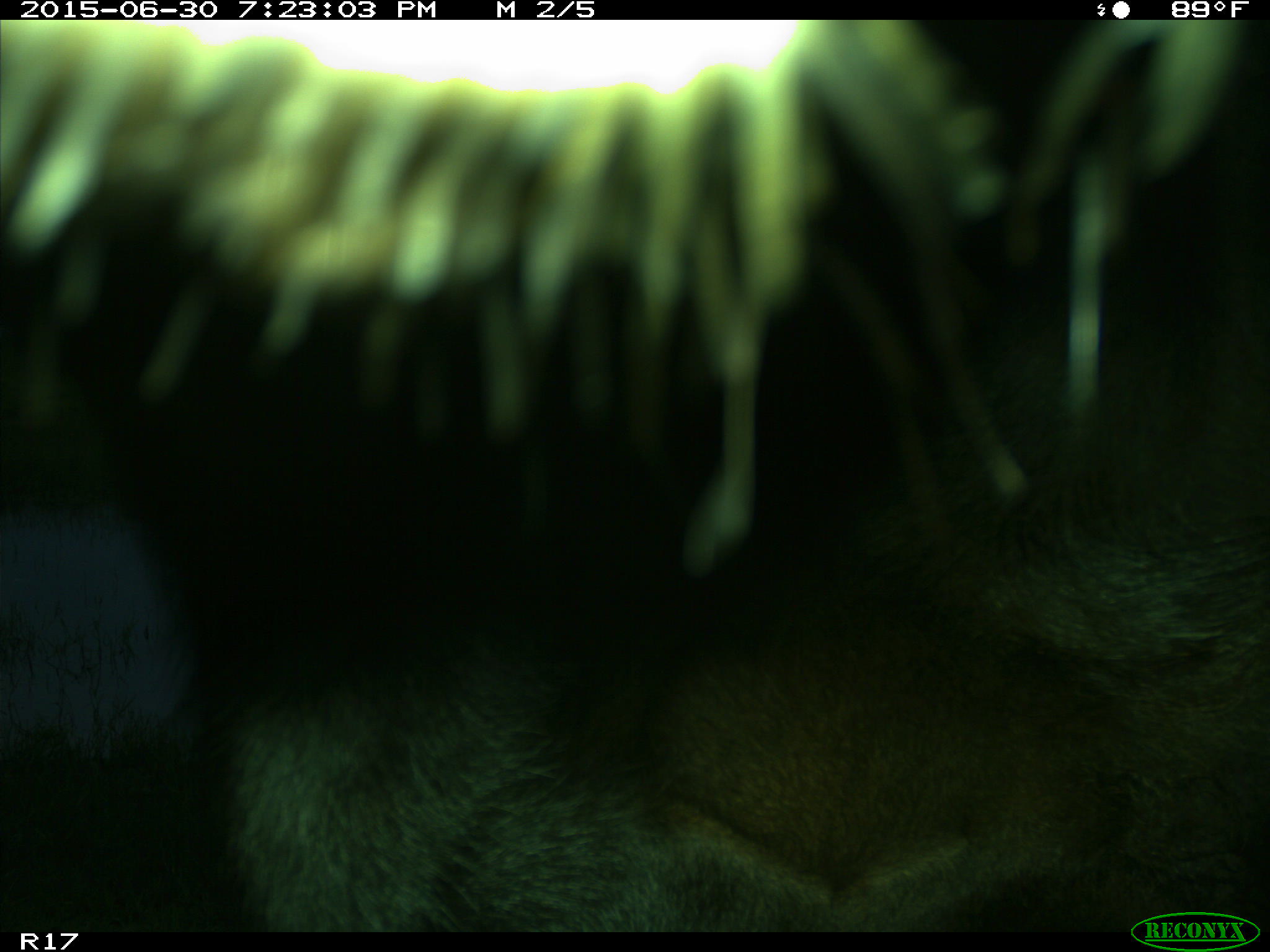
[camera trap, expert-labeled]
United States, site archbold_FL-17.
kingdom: Animalia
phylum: Chordata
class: Mammalia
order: Artiodactyla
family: Bovidae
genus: Bos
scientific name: Bos taurus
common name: domestic cow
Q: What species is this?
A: Bos taurus (domestic cow).